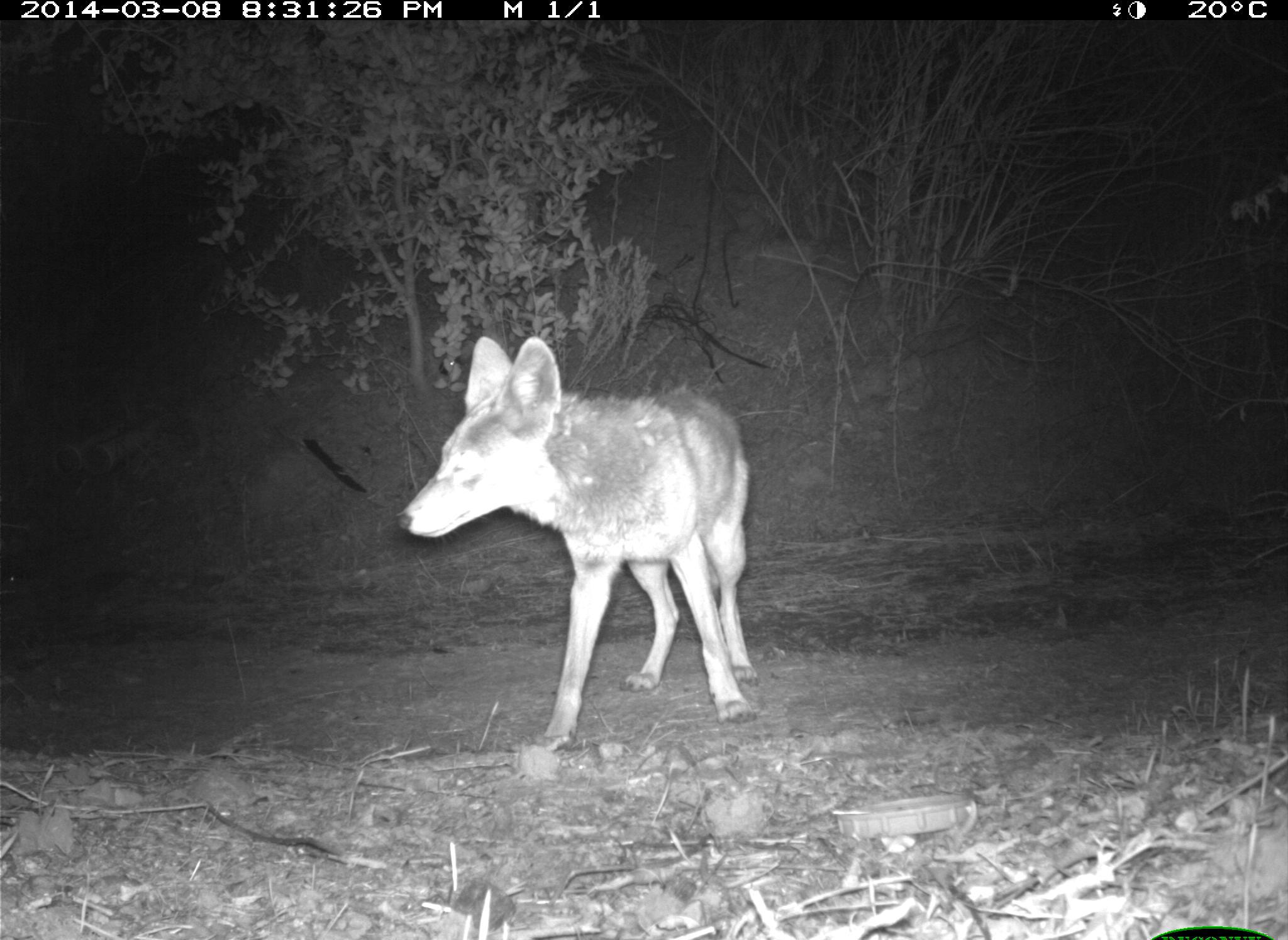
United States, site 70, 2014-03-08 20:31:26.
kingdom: Animalia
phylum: Chordata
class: Mammalia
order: Carnivora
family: Canidae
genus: Canis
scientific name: Canis latrans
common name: coyote